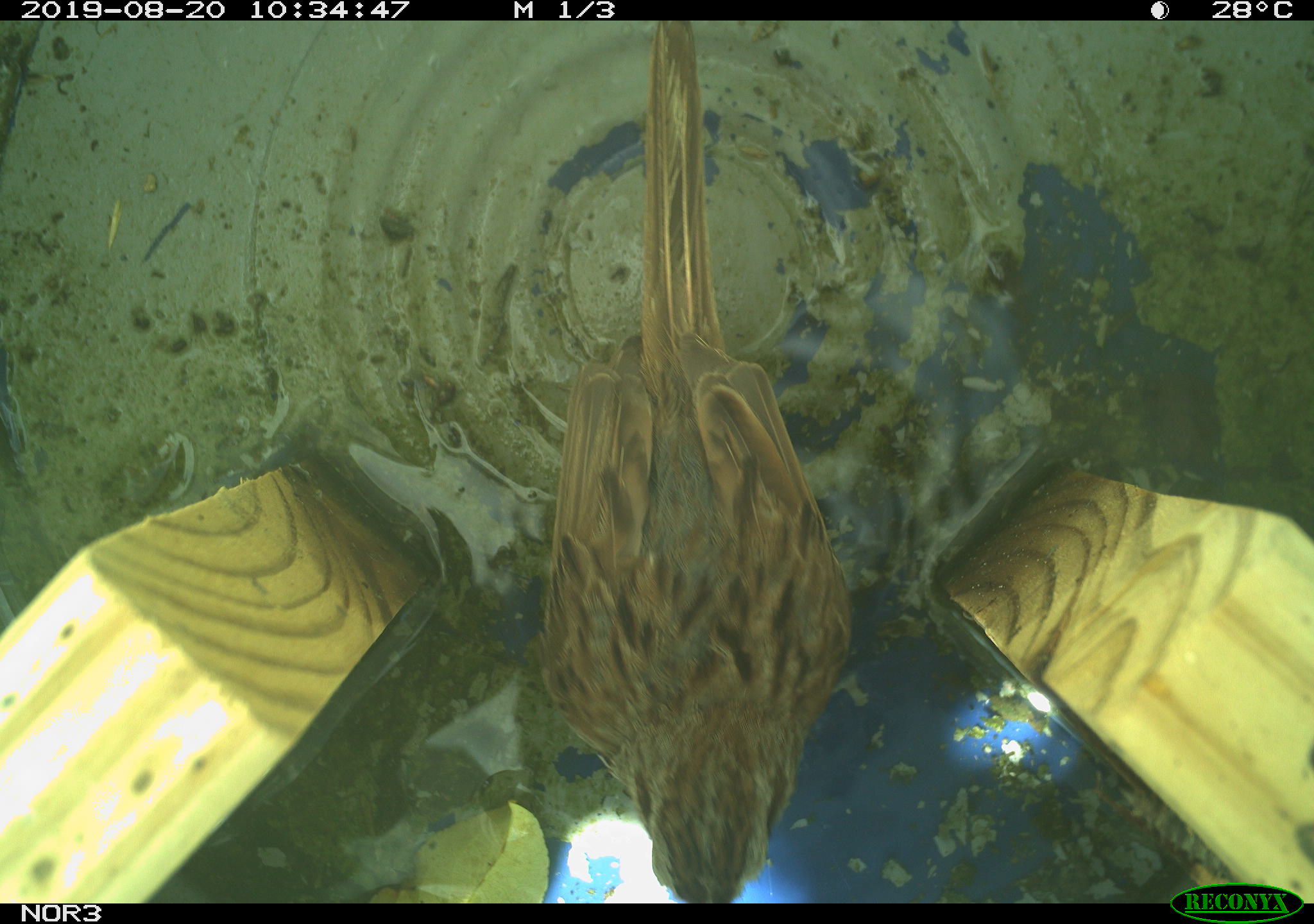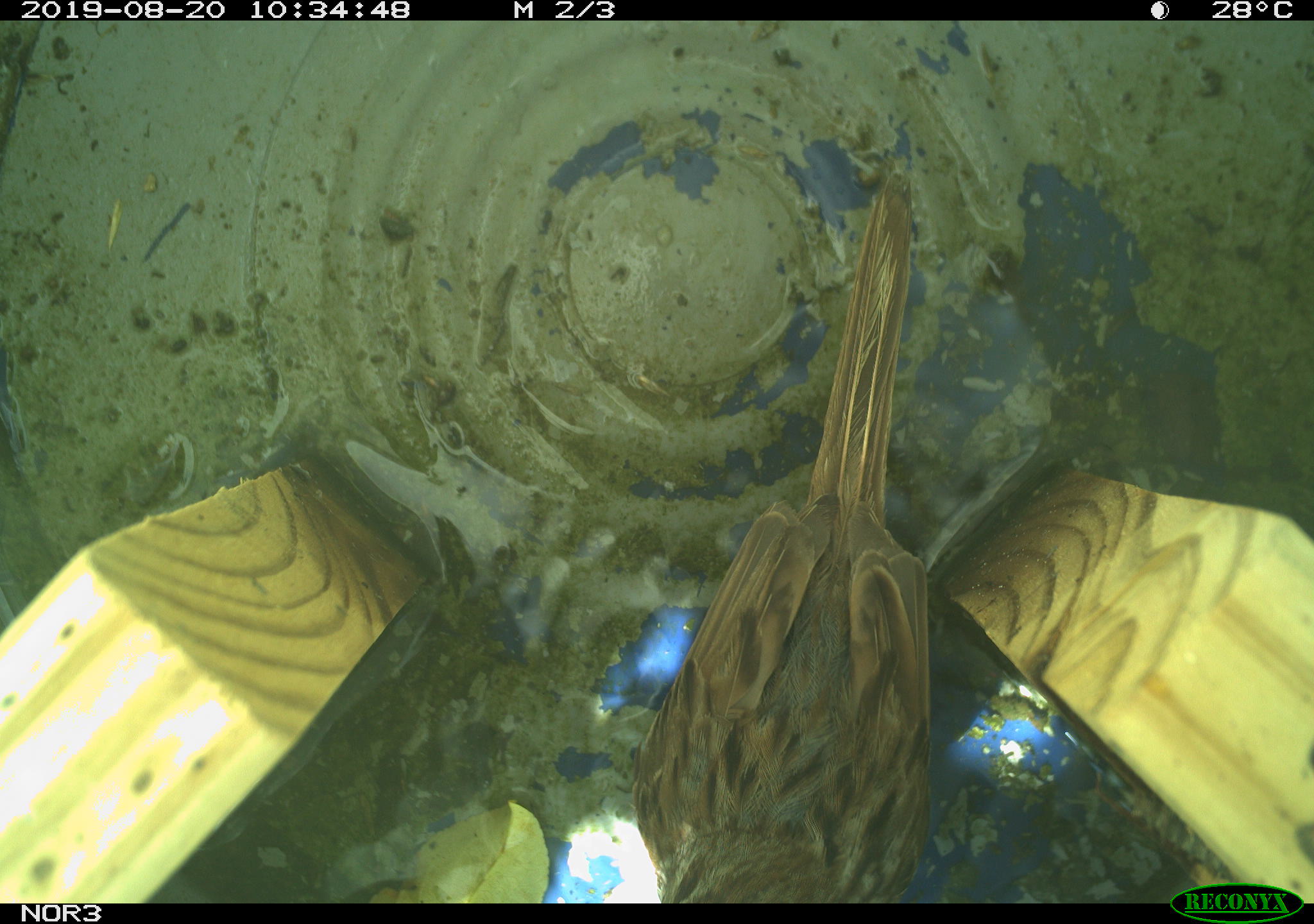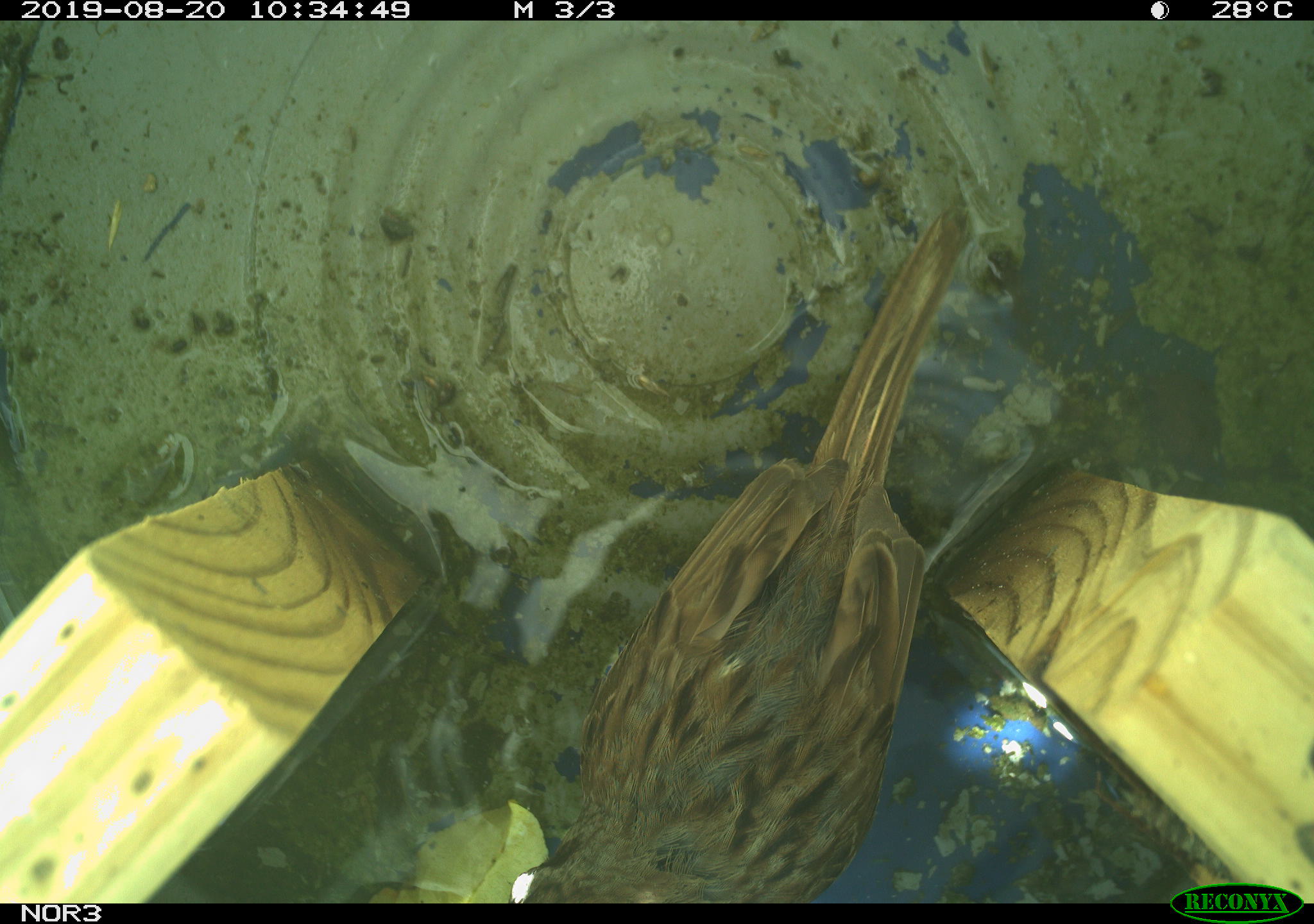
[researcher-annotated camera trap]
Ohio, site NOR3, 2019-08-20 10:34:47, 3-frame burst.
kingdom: Animalia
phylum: Chordata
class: Aves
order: Passeriformes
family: Passerellidae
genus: Melospiza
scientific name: Melospiza melodia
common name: song sparrow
Song sparrow (Melospiza melodia).